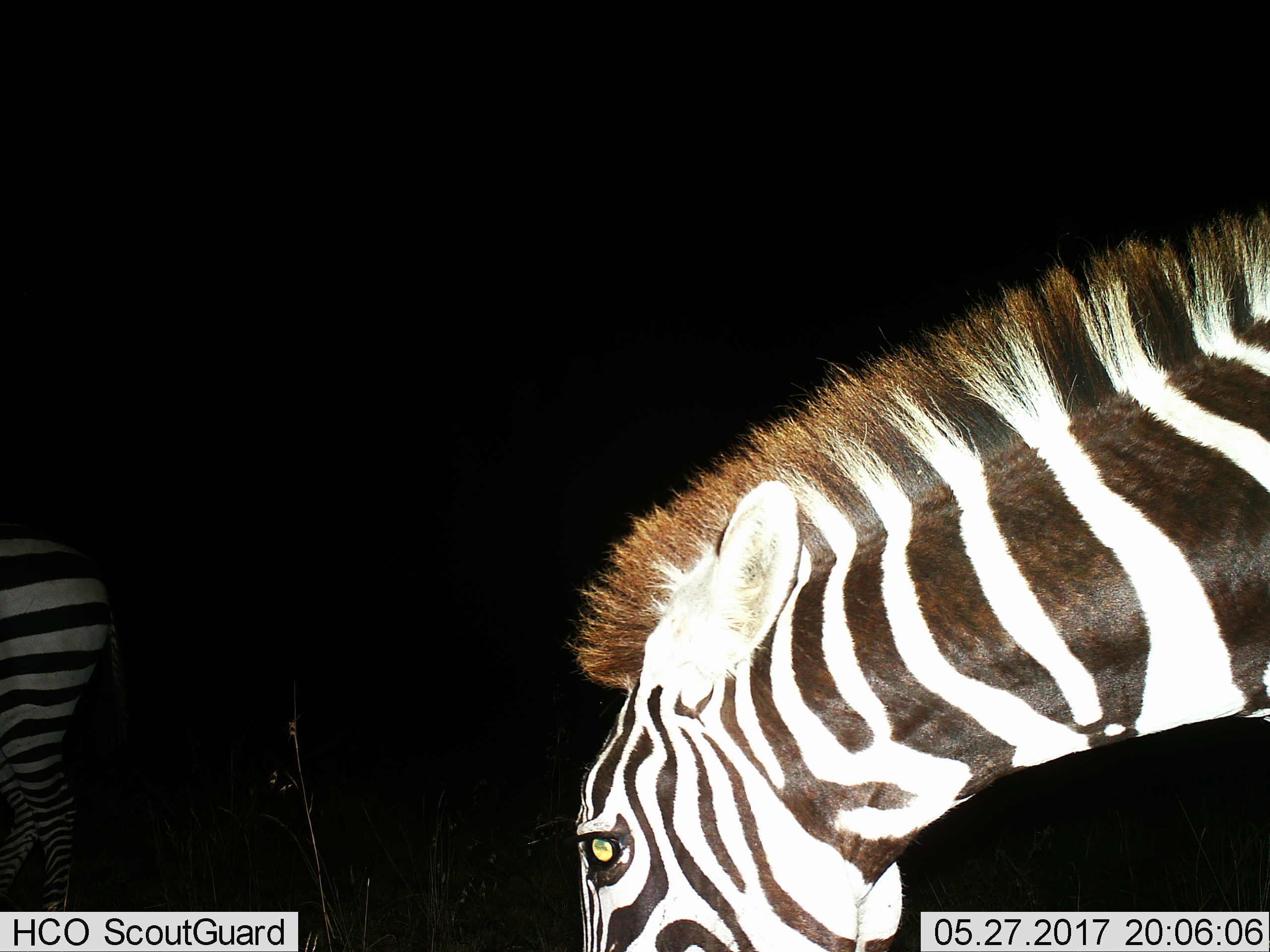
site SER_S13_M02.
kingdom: Animalia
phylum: Chordata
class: Mammalia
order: Perissodactyla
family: Equidae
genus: Equus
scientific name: Equus quagga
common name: plains zebra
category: zebraplains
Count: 2.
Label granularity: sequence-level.